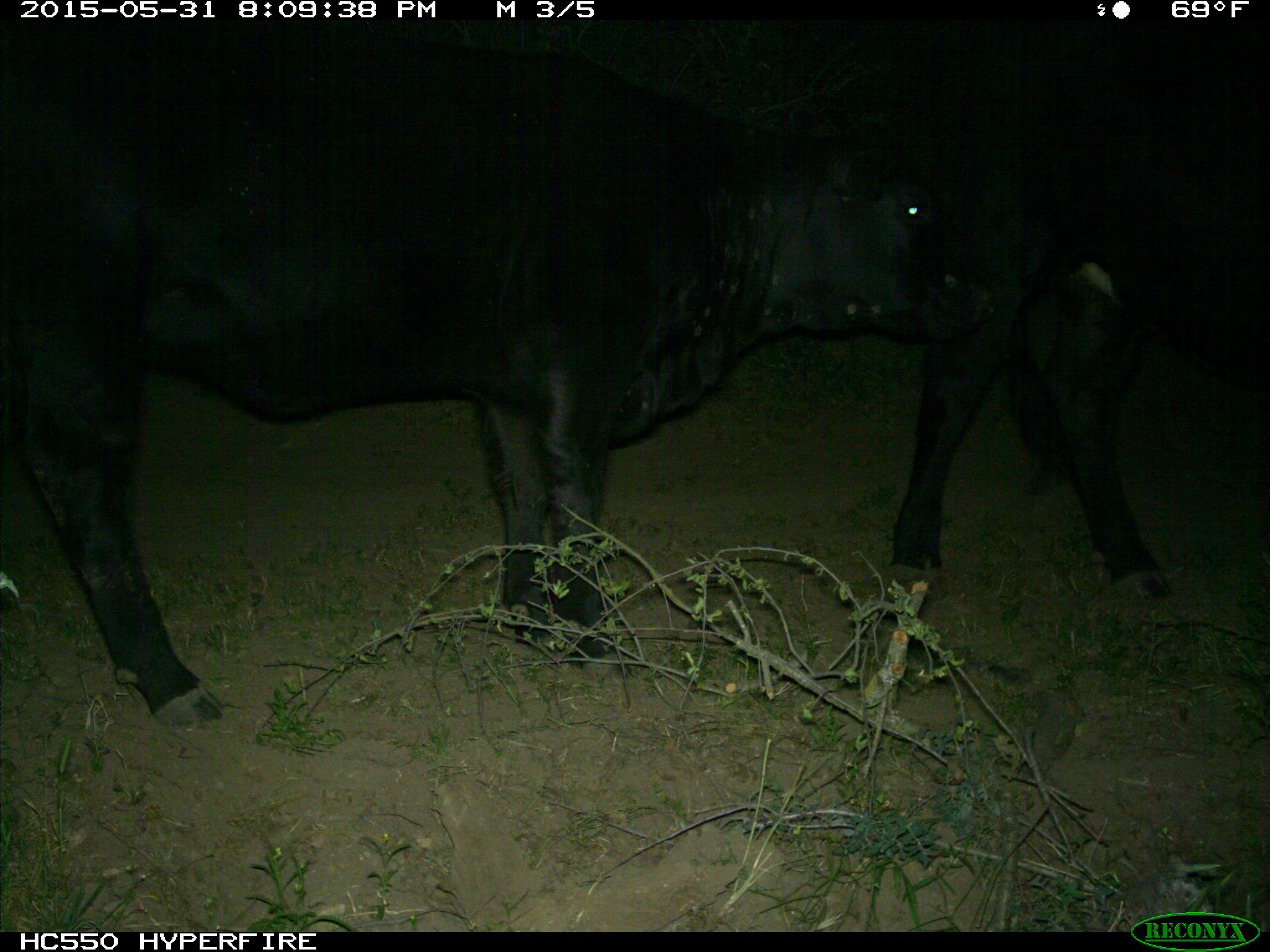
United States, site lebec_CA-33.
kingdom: Animalia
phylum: Chordata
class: Mammalia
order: Artiodactyla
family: Bovidae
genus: Bos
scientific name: Bos taurus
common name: domestic cow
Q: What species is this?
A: Bos taurus (domestic cow).